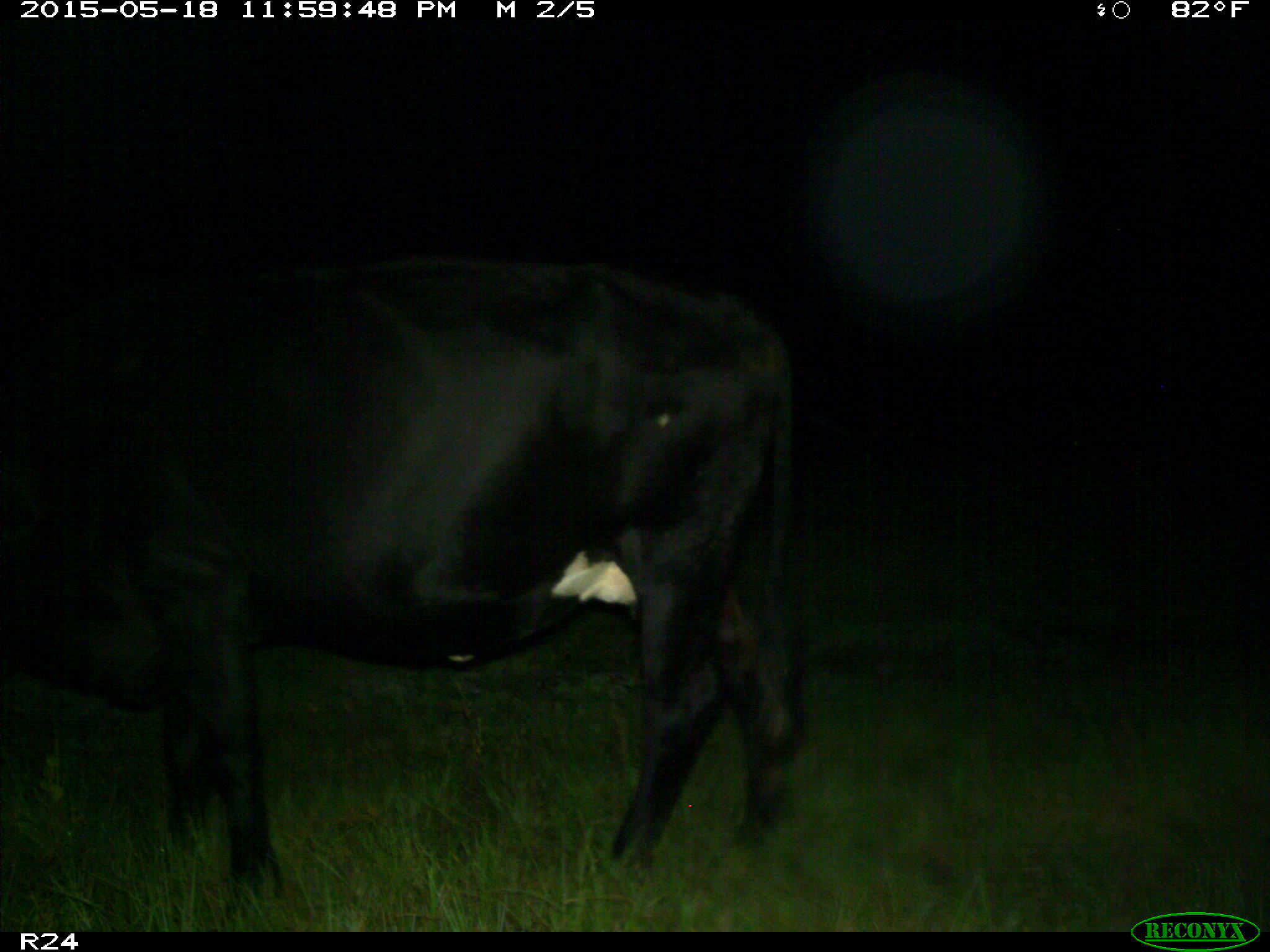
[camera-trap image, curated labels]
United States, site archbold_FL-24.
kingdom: Animalia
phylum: Chordata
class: Mammalia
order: Artiodactyla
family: Bovidae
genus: Bos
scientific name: Bos taurus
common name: domestic cow